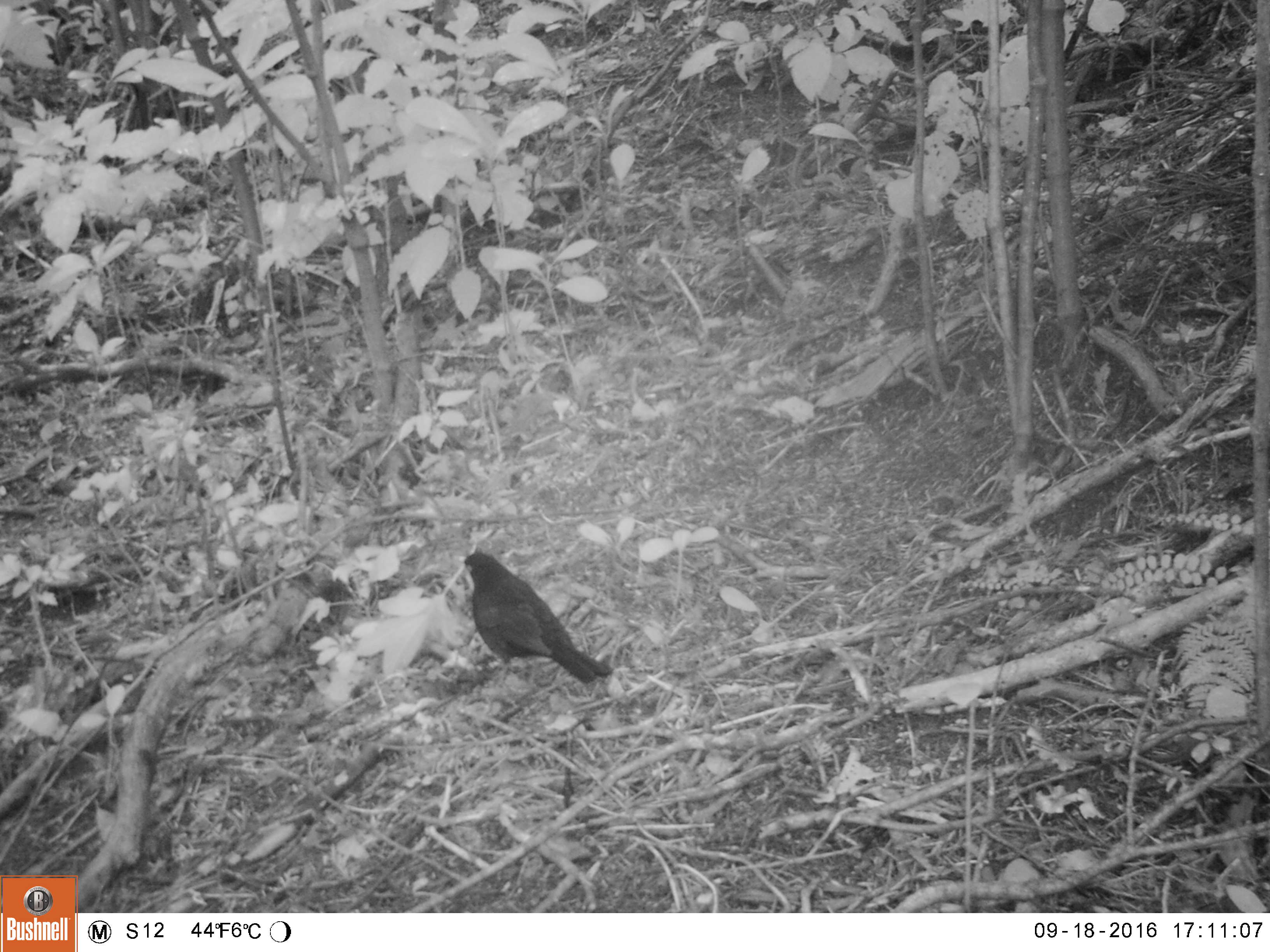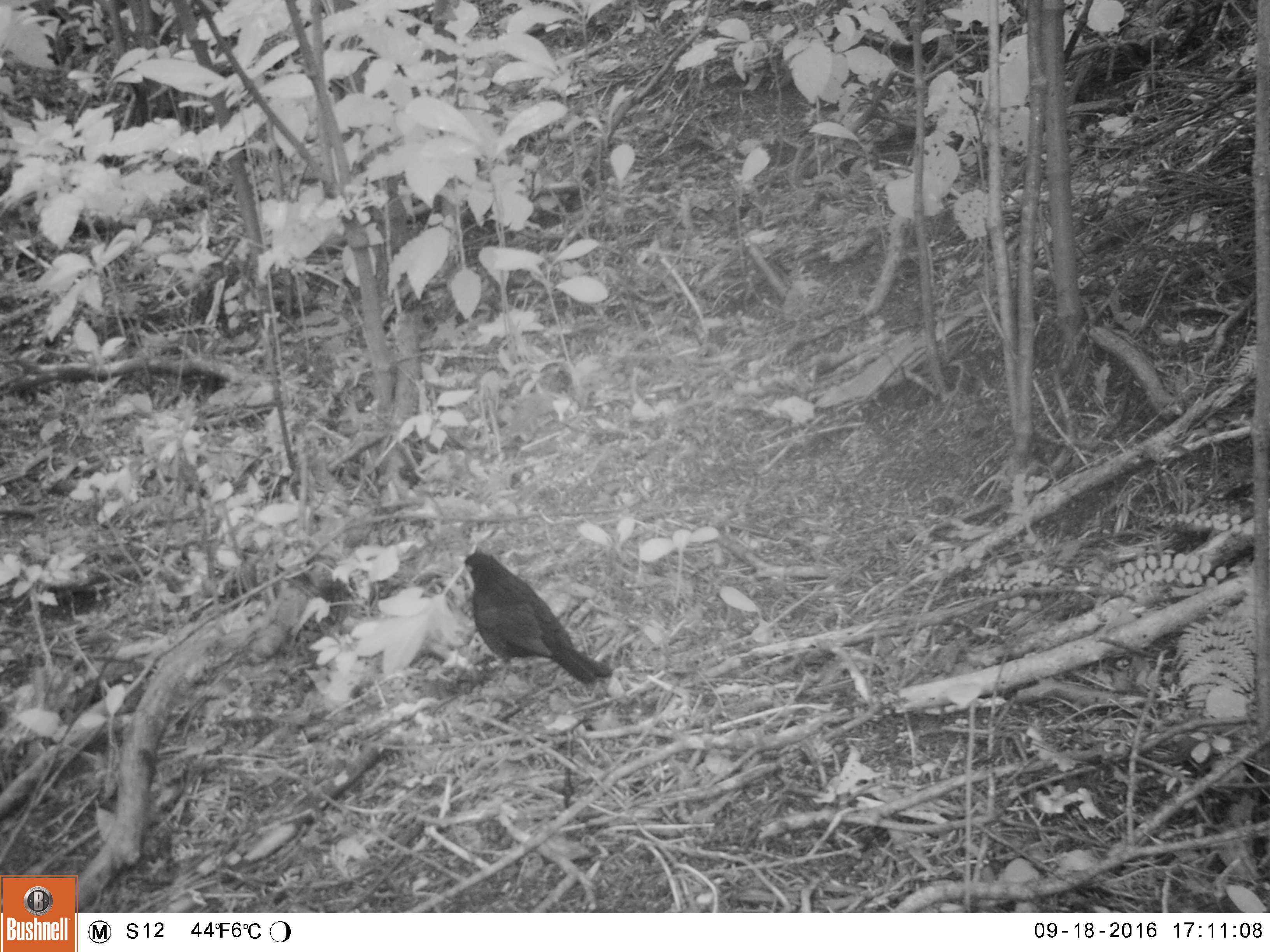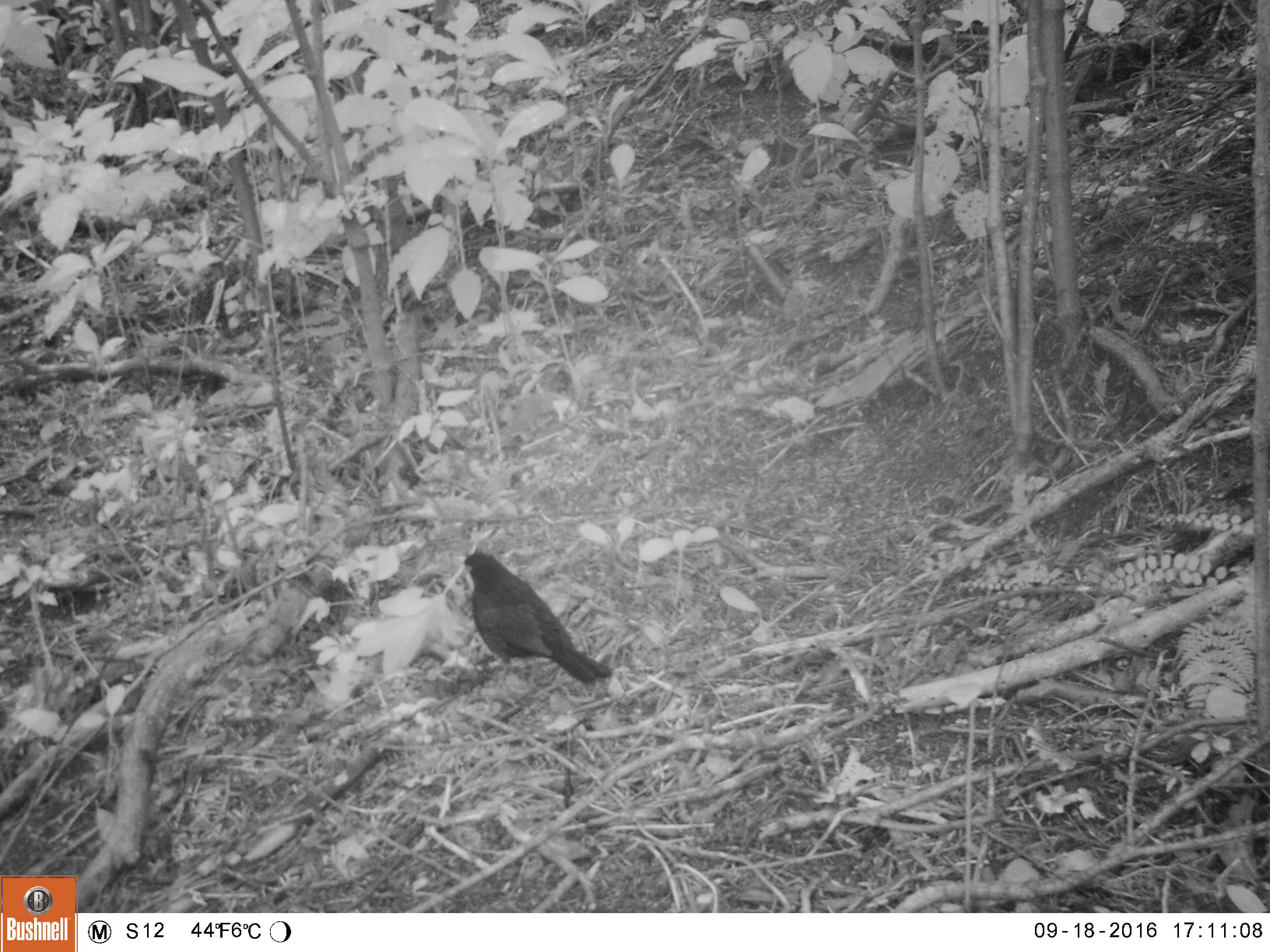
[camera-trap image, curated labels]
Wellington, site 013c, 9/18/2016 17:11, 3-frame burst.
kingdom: Animalia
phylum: Chordata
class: Aves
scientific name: Aves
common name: bird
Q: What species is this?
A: Bird (Aves).